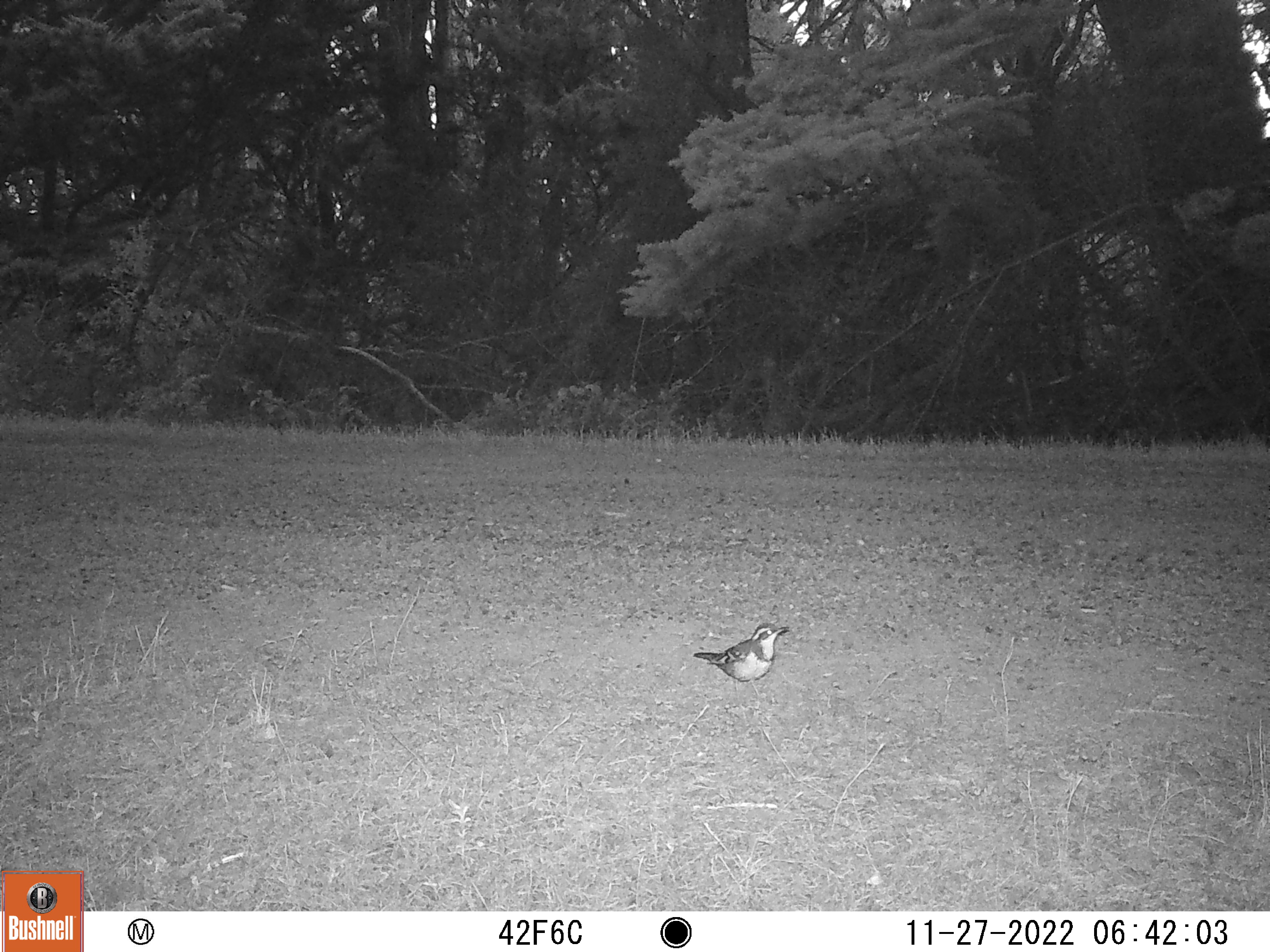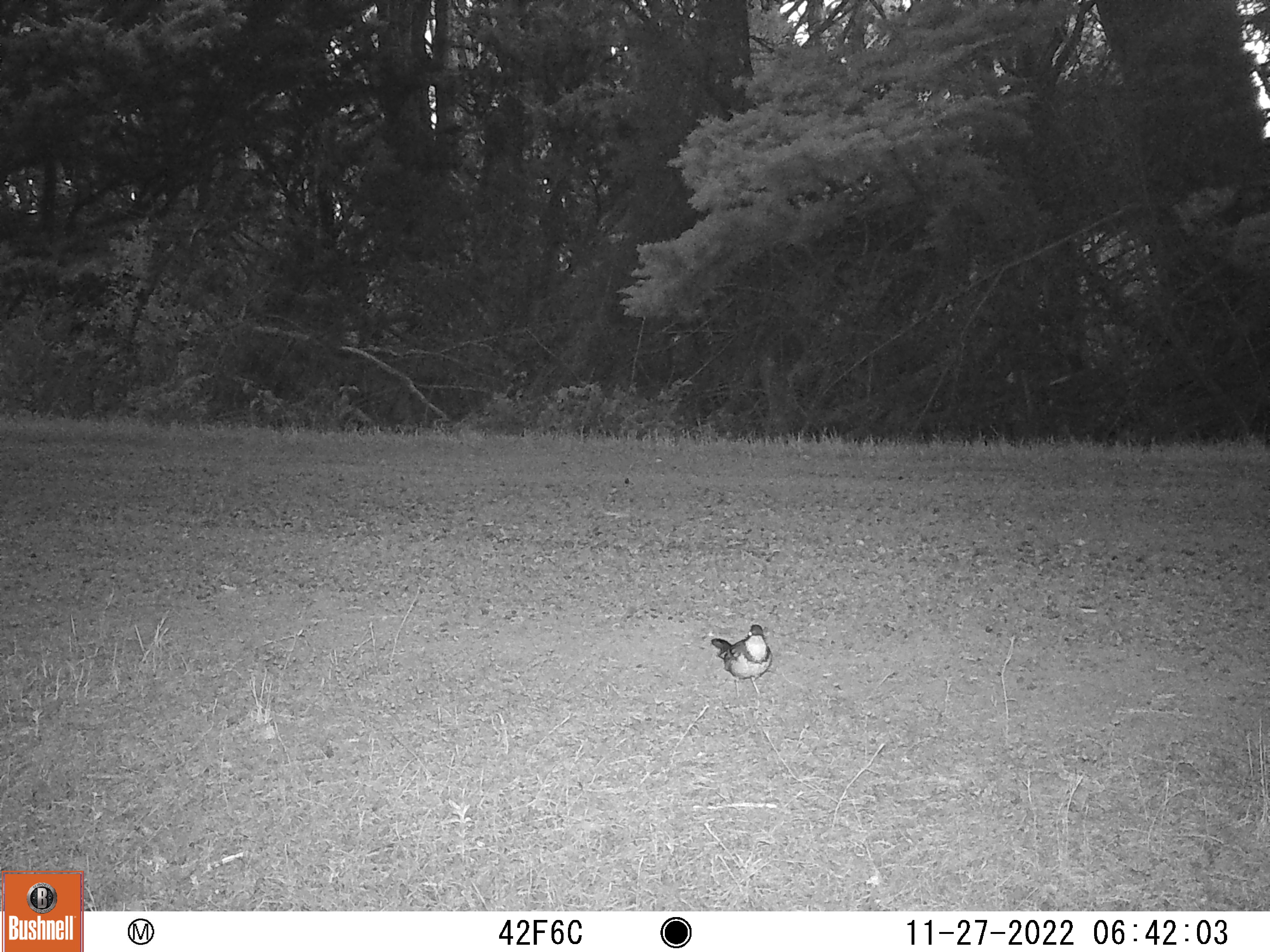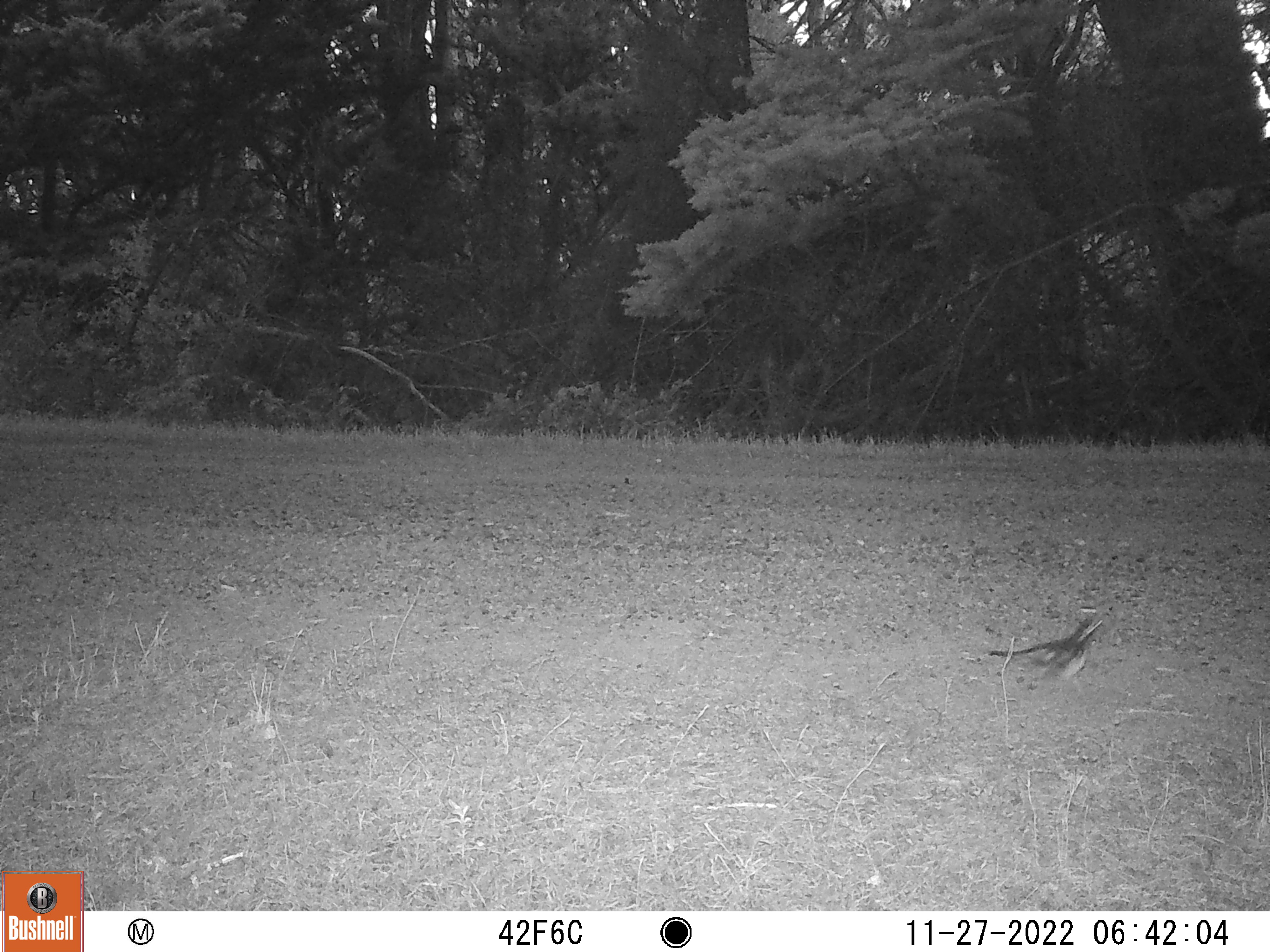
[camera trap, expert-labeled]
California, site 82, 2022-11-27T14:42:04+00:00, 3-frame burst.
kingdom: Animalia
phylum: Chordata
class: Aves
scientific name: Aves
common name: bird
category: unknown bird